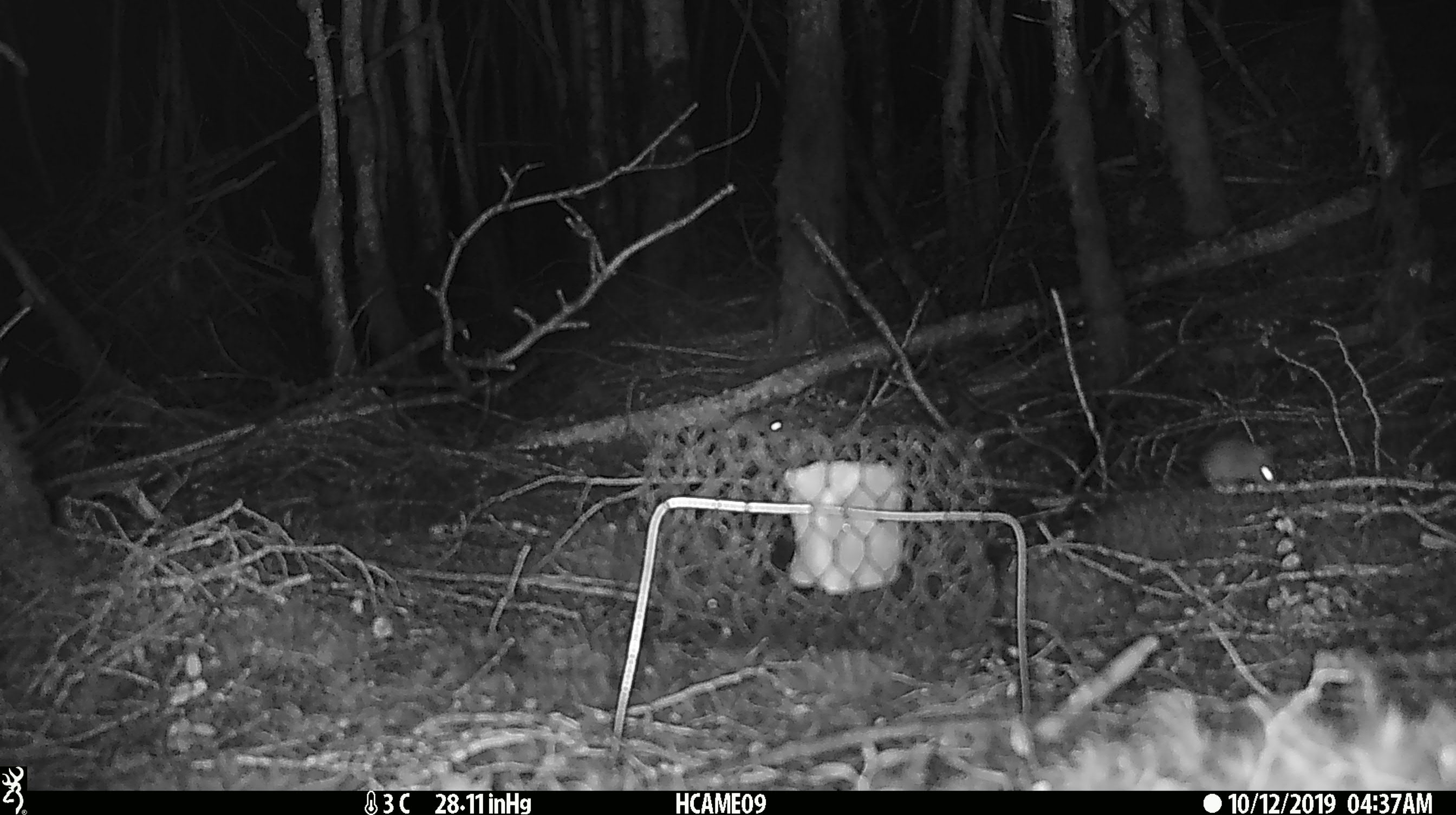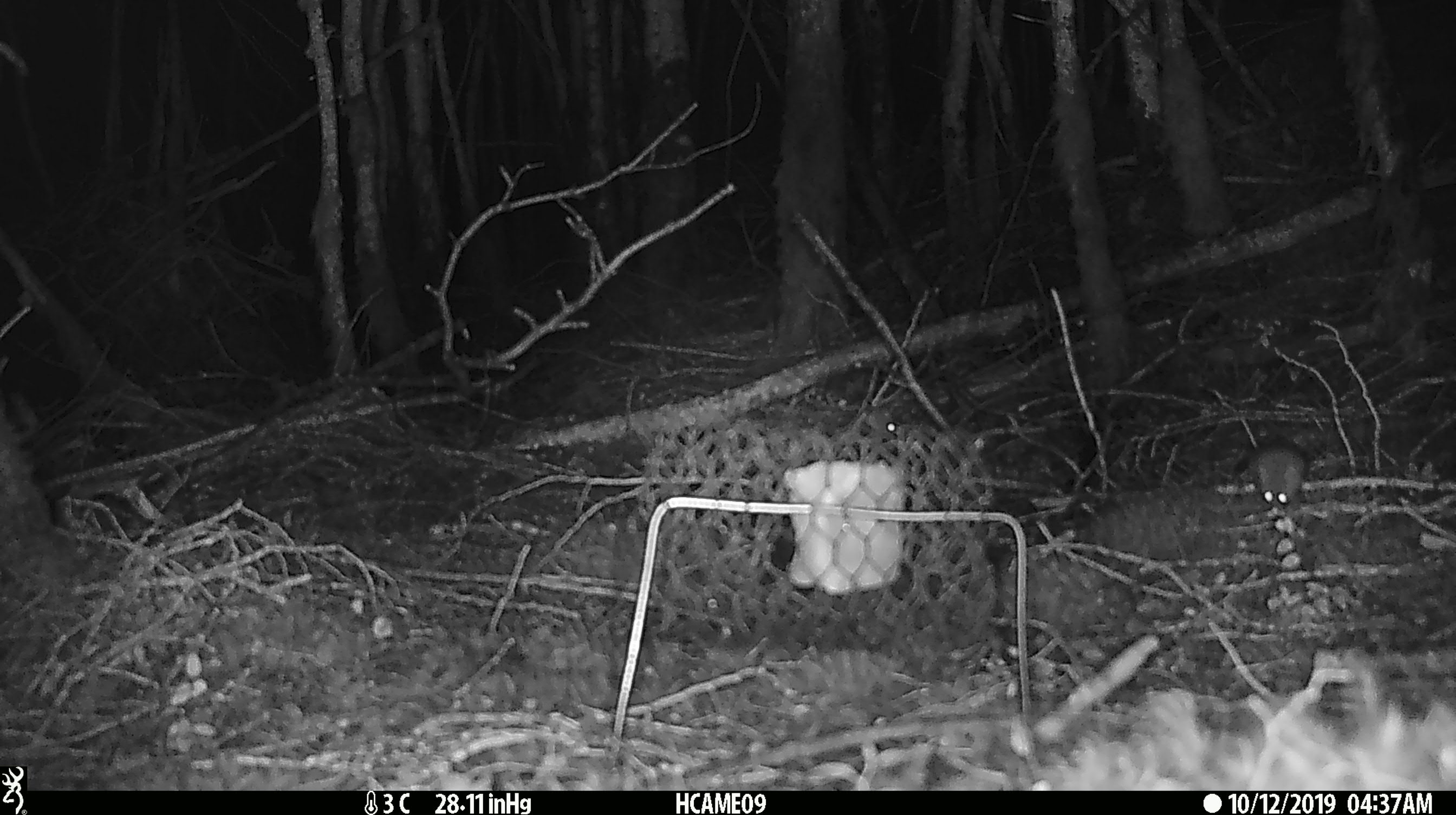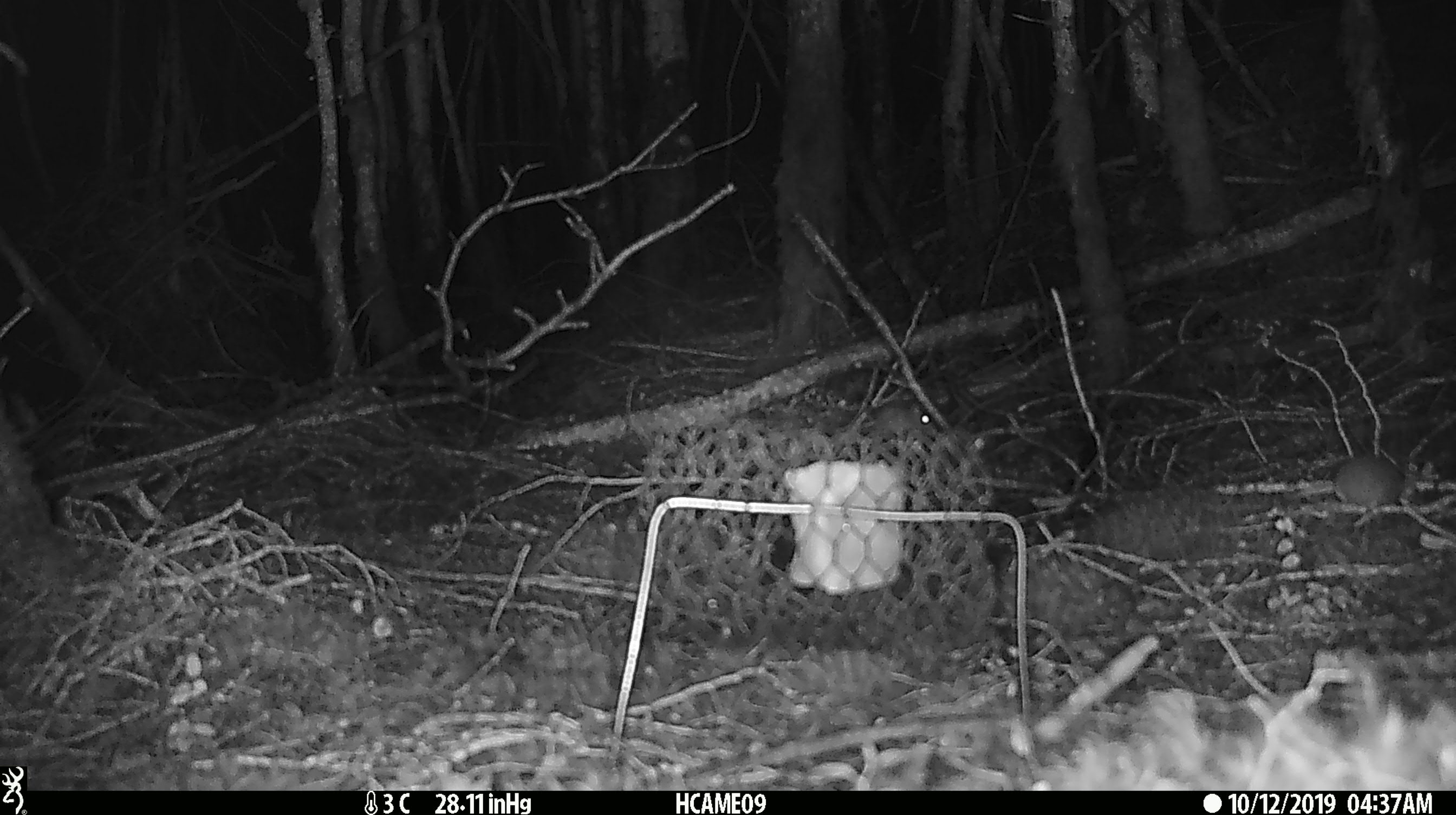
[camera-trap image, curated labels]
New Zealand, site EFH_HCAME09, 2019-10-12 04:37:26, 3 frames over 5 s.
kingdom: Animalia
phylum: Chordata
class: Mammalia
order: Rodentia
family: Muridae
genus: Mus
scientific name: Mus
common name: mouse